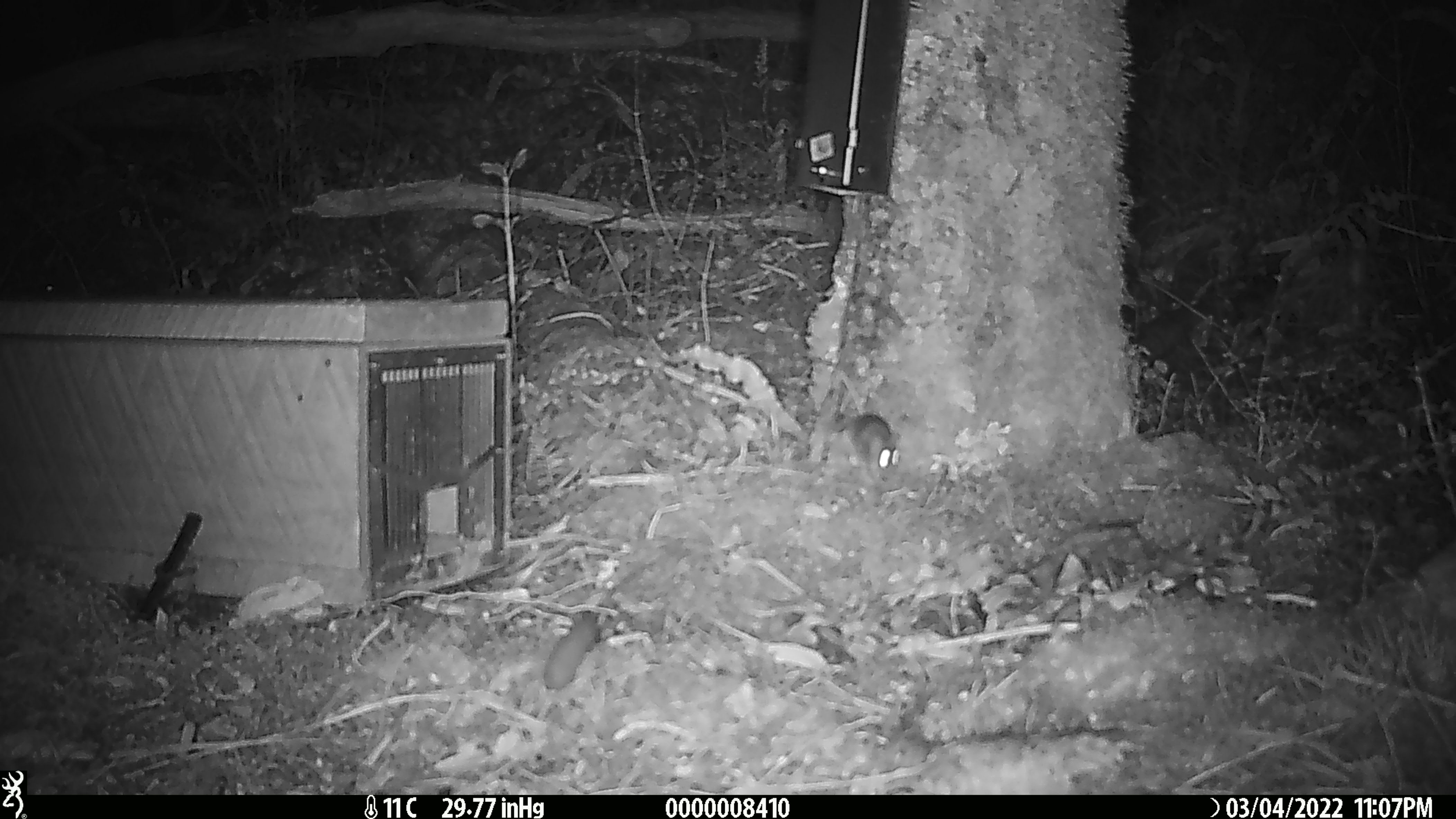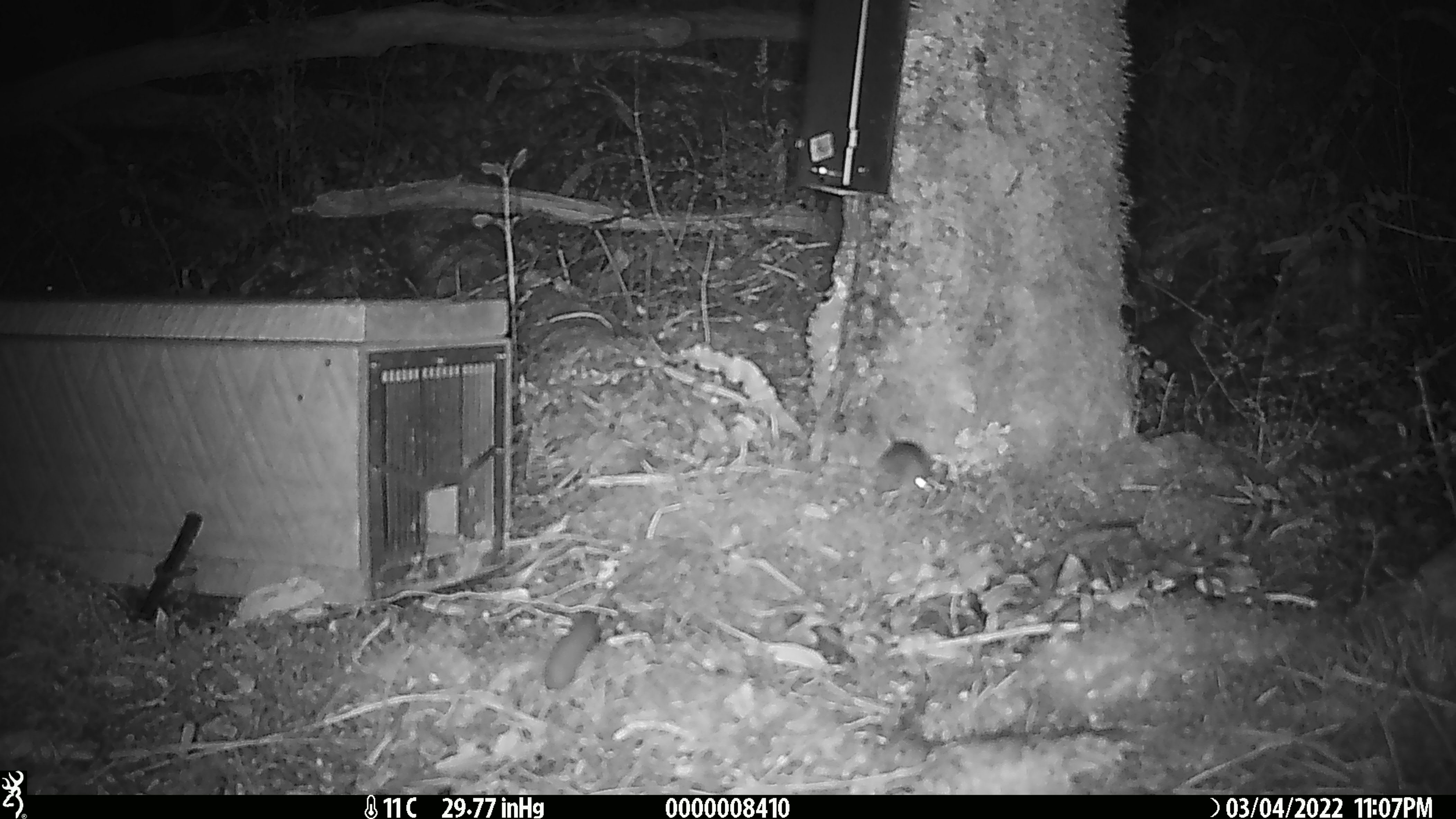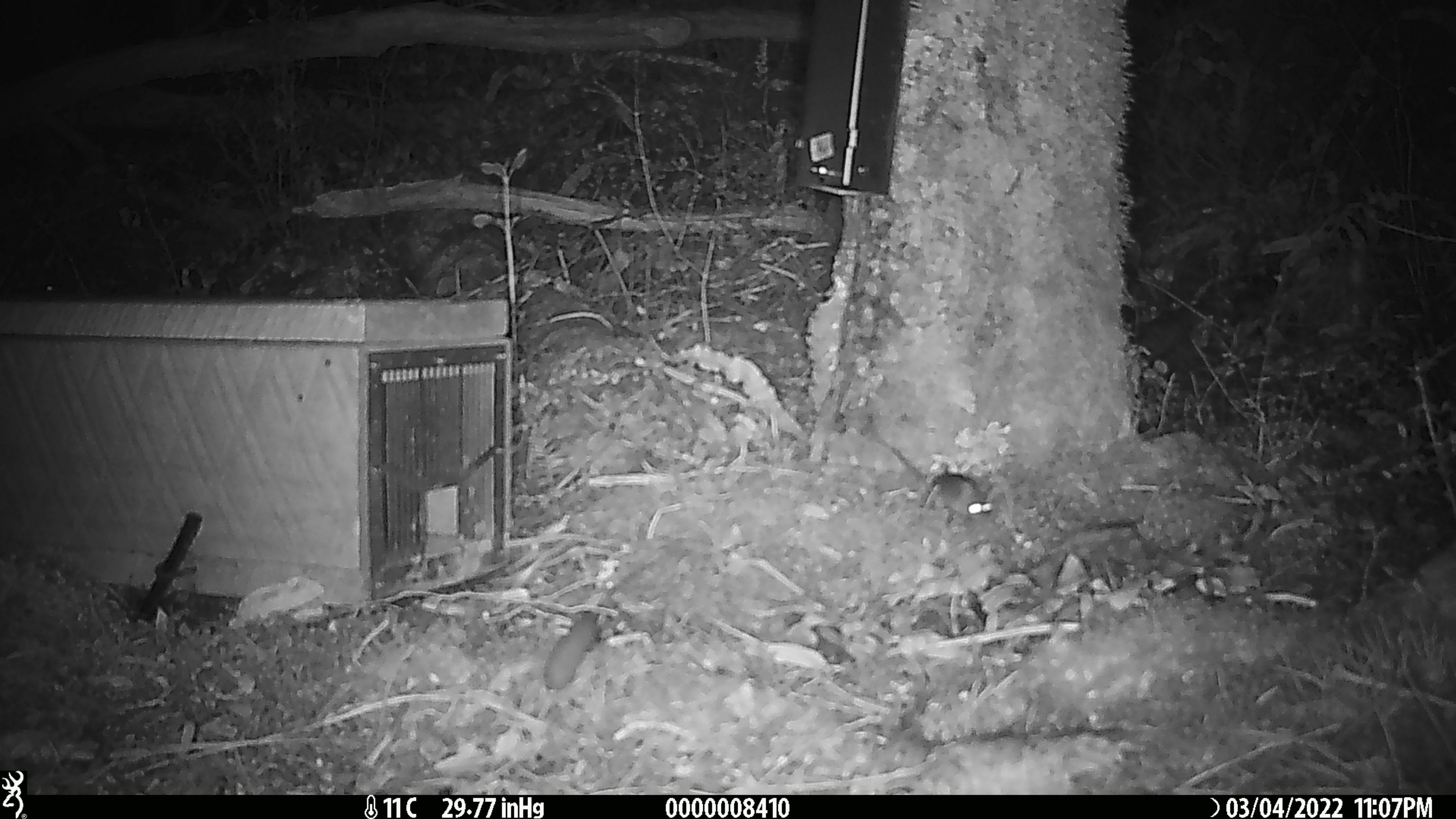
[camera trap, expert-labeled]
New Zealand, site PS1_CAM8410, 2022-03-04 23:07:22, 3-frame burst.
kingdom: Animalia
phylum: Chordata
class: Mammalia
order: Rodentia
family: Muridae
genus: Mus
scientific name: Mus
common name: mouse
Mouse (Mus).